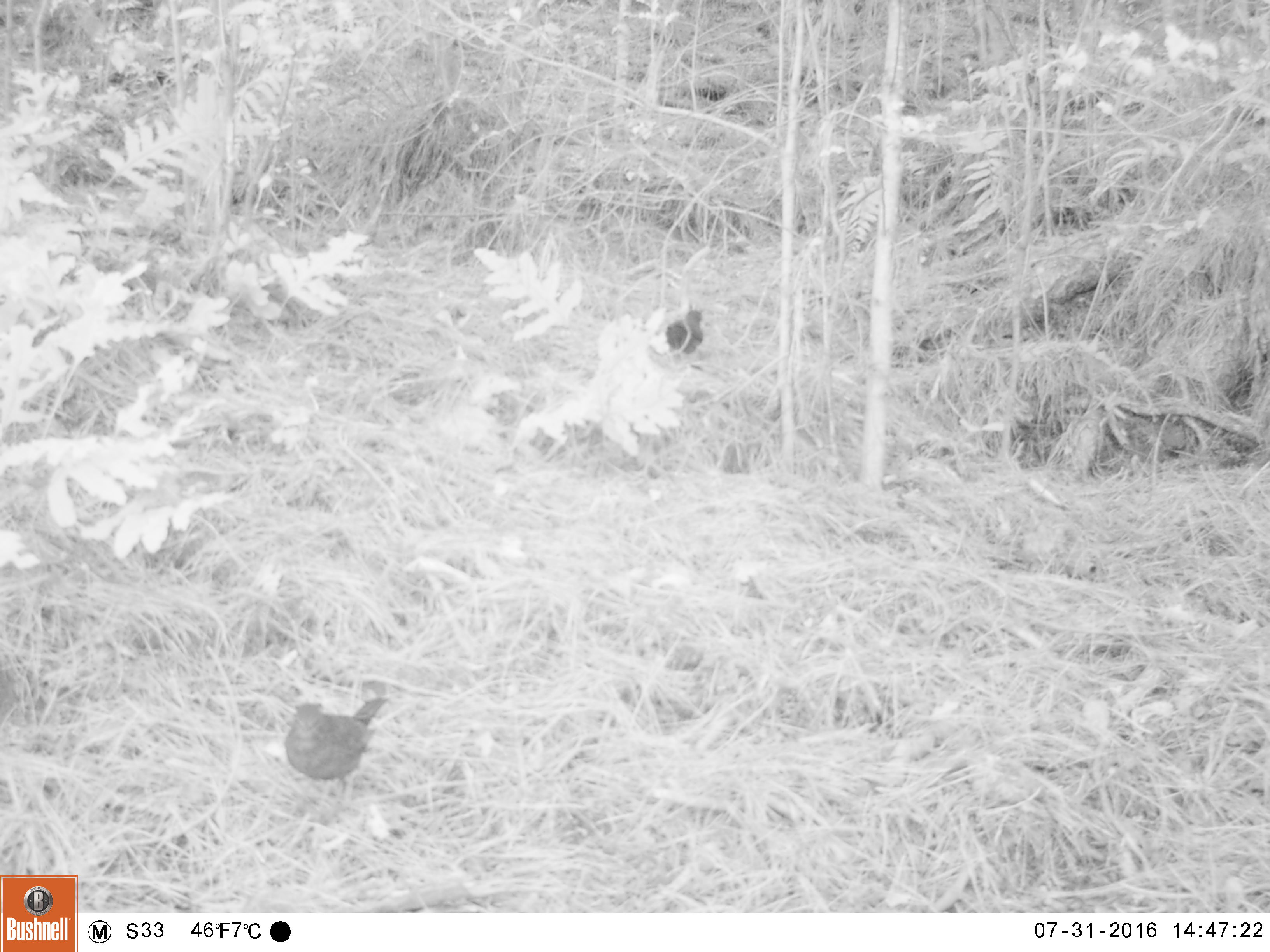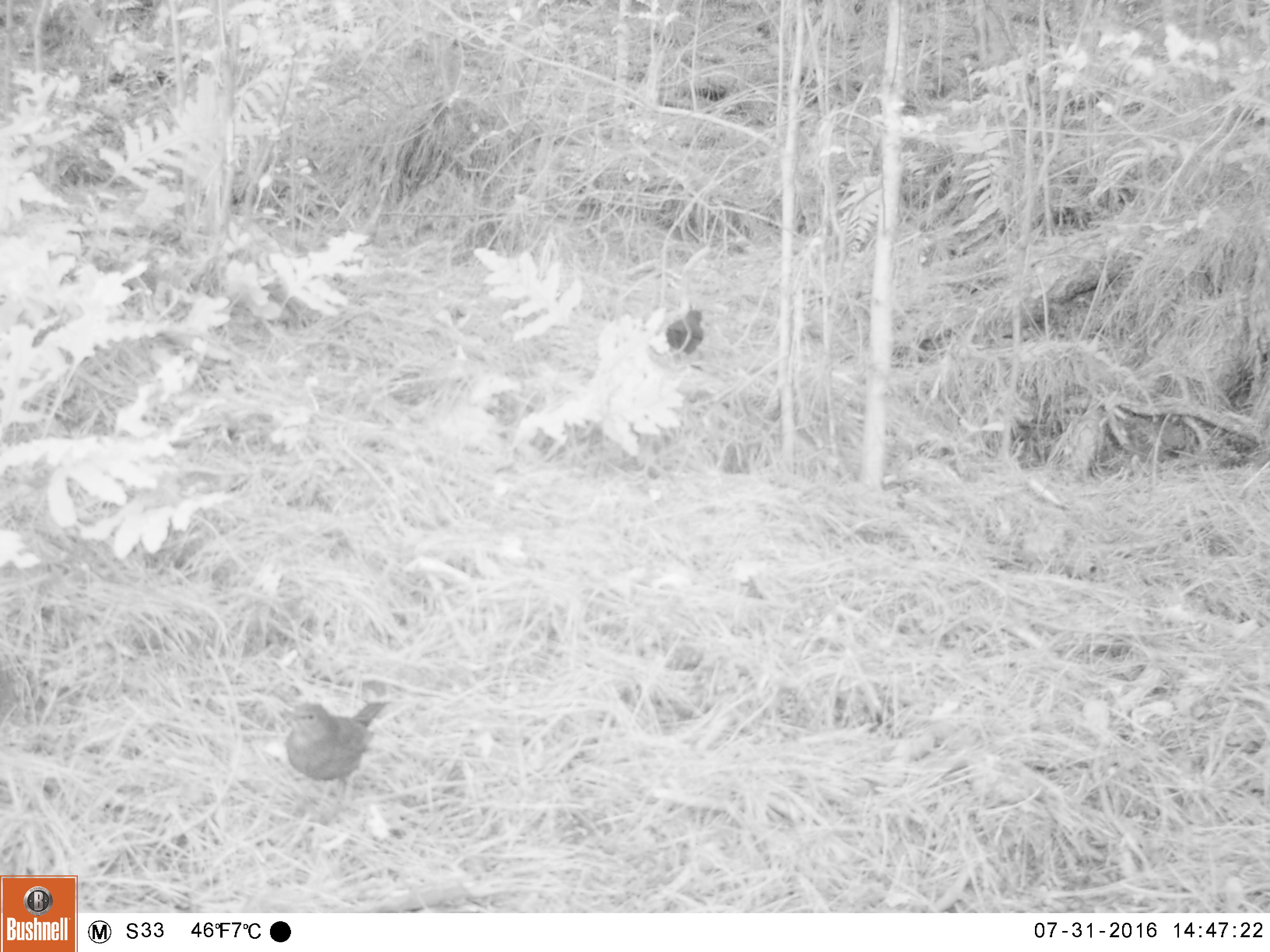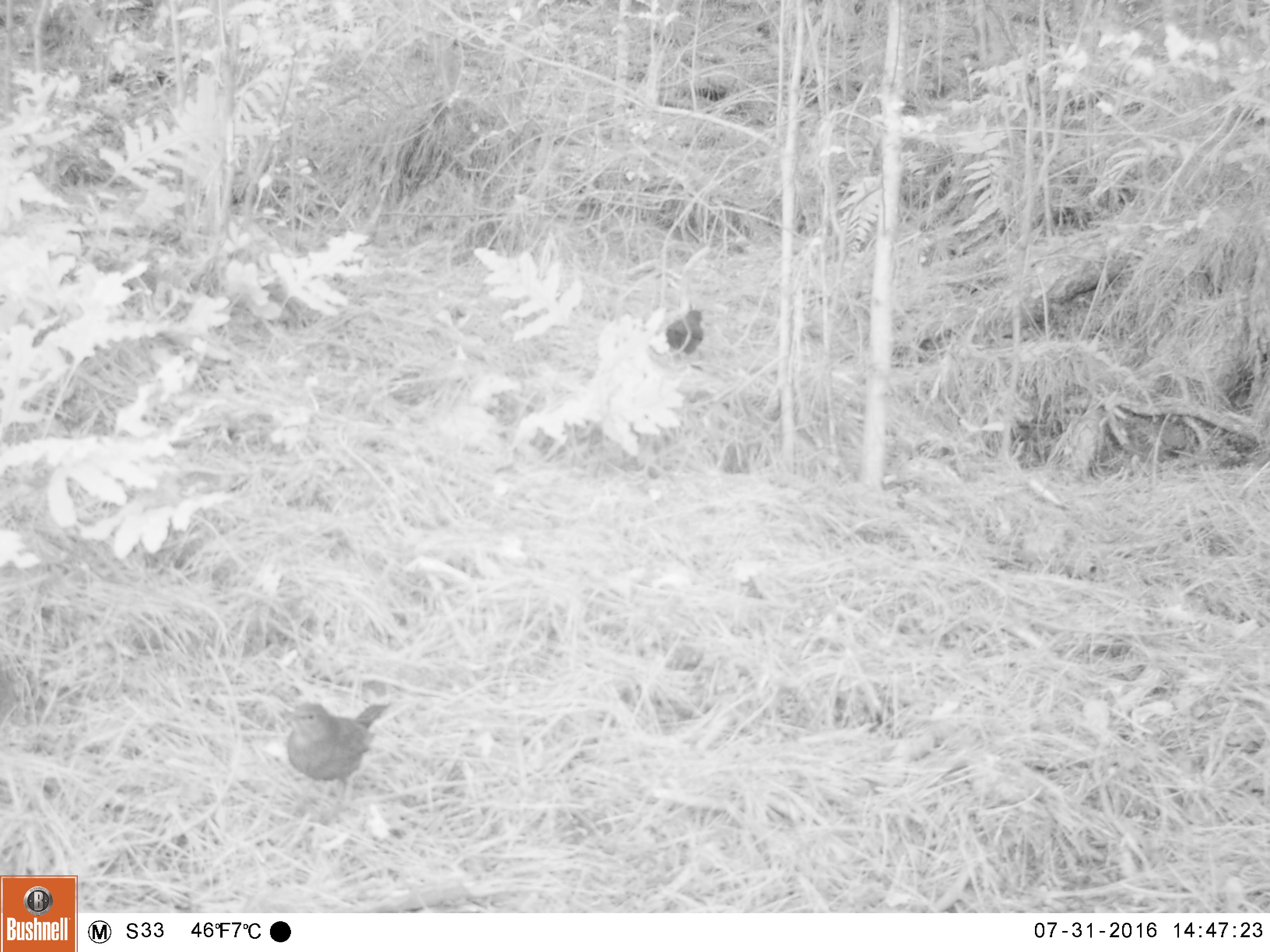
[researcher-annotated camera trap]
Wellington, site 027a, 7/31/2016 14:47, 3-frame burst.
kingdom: Animalia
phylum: Chordata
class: Aves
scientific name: Aves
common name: bird